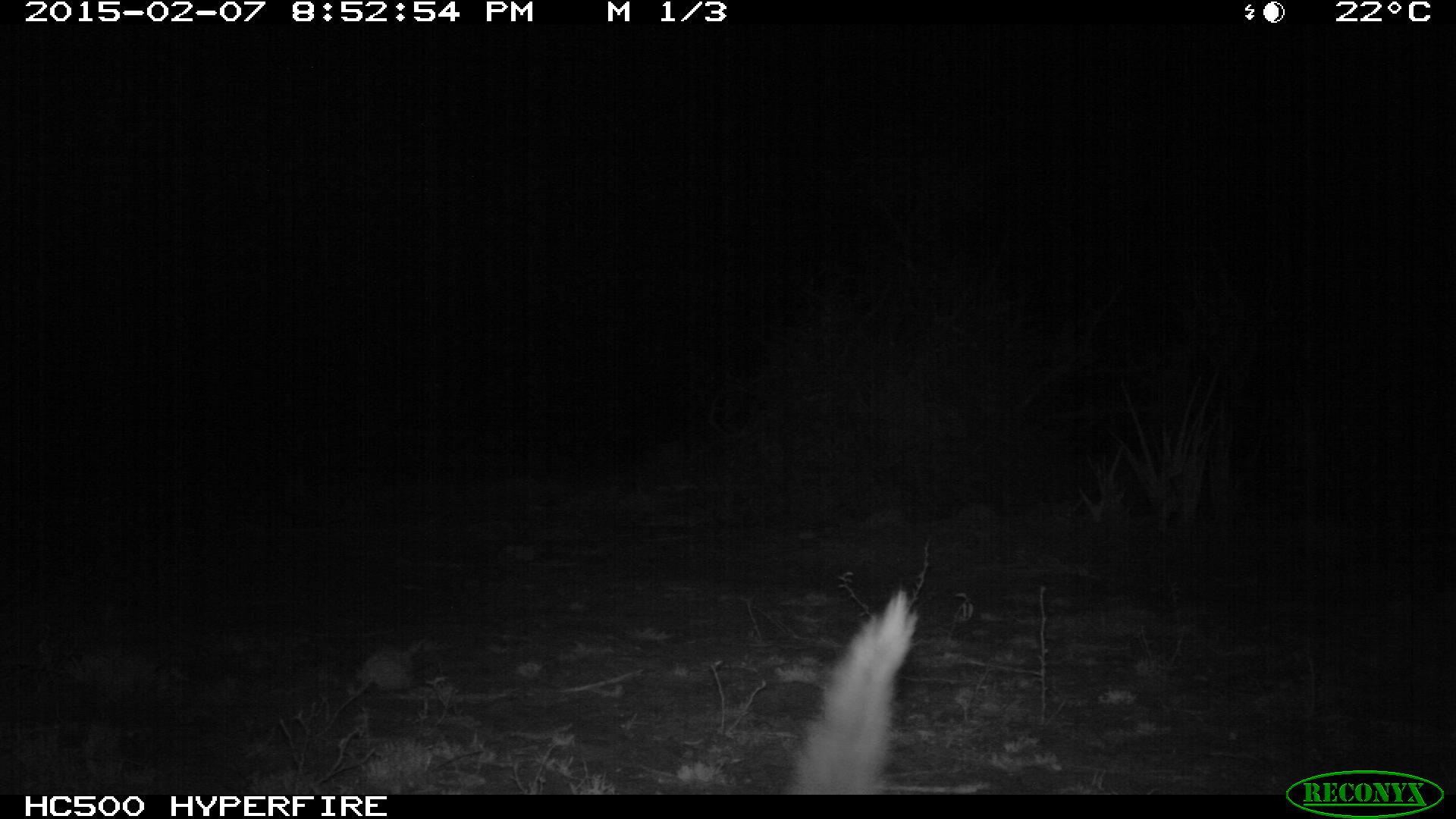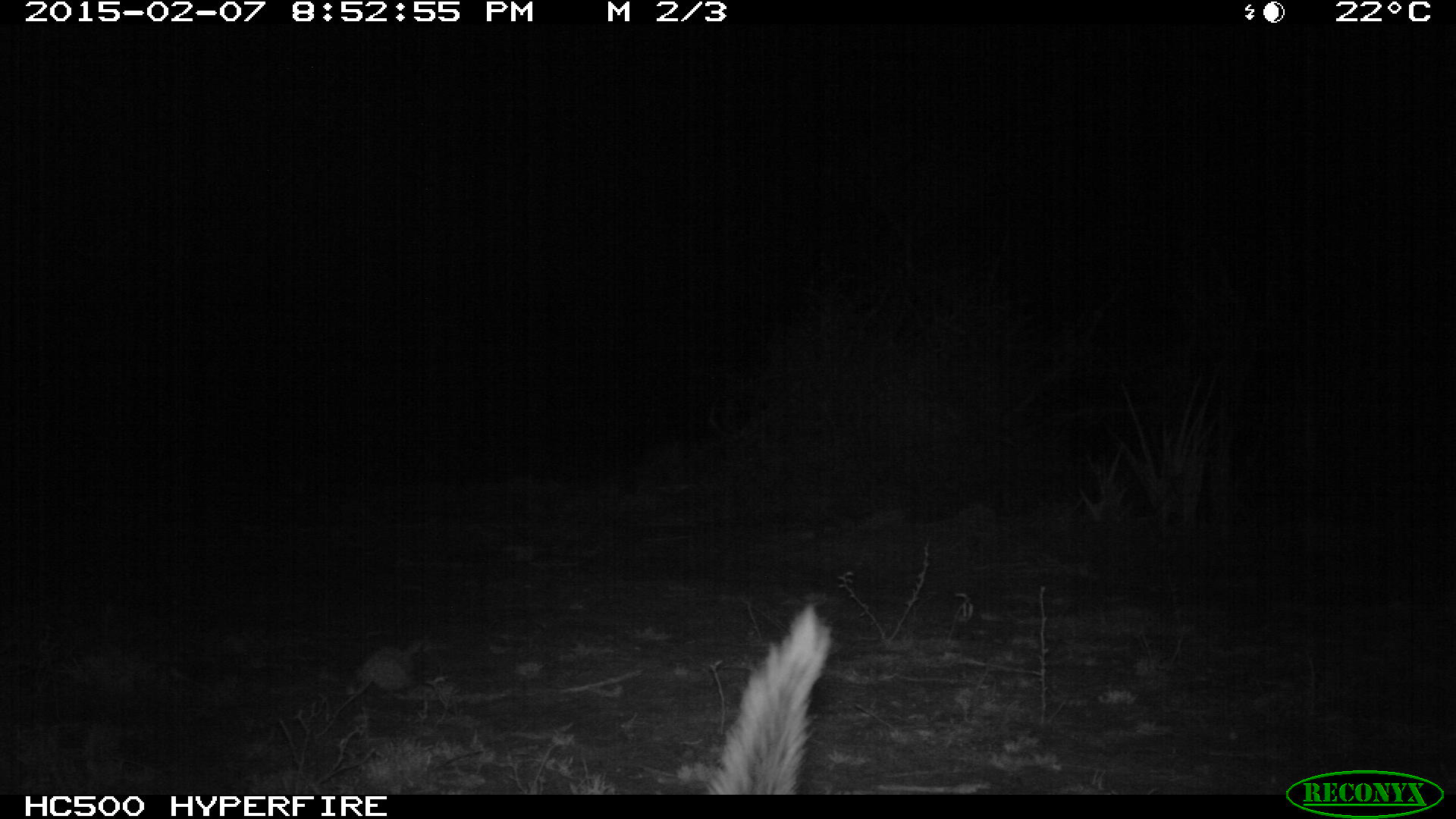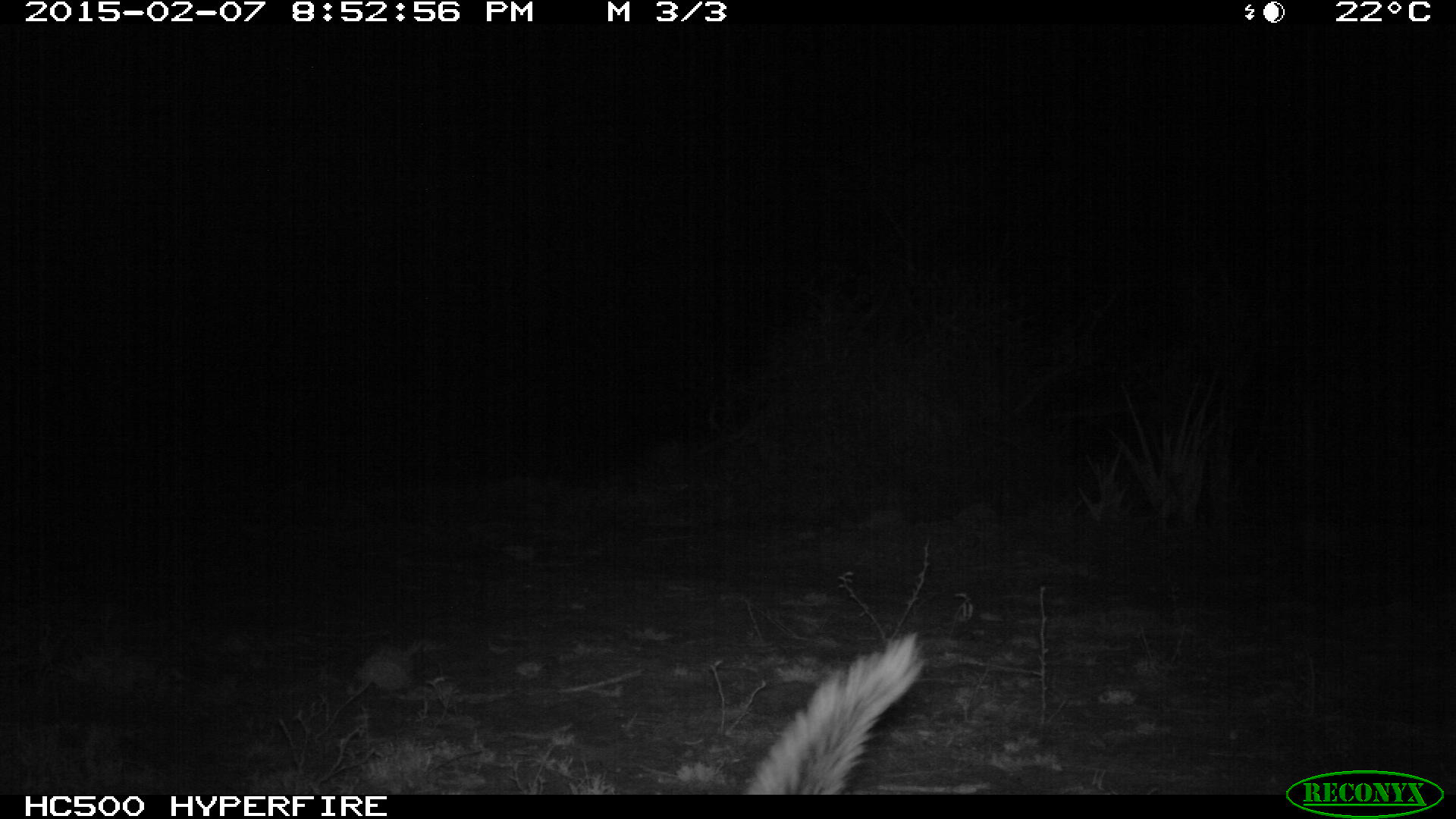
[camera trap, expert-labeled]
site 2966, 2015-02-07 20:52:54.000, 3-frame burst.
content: unidentified animal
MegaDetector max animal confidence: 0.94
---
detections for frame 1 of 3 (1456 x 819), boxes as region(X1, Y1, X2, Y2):
unidentifiable: region(774, 587, 924, 791)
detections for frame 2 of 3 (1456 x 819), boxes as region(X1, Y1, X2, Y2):
unidentifiable: region(707, 607, 838, 794)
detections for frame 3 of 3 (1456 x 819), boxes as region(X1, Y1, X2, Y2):
unidentifiable: region(743, 631, 920, 794)